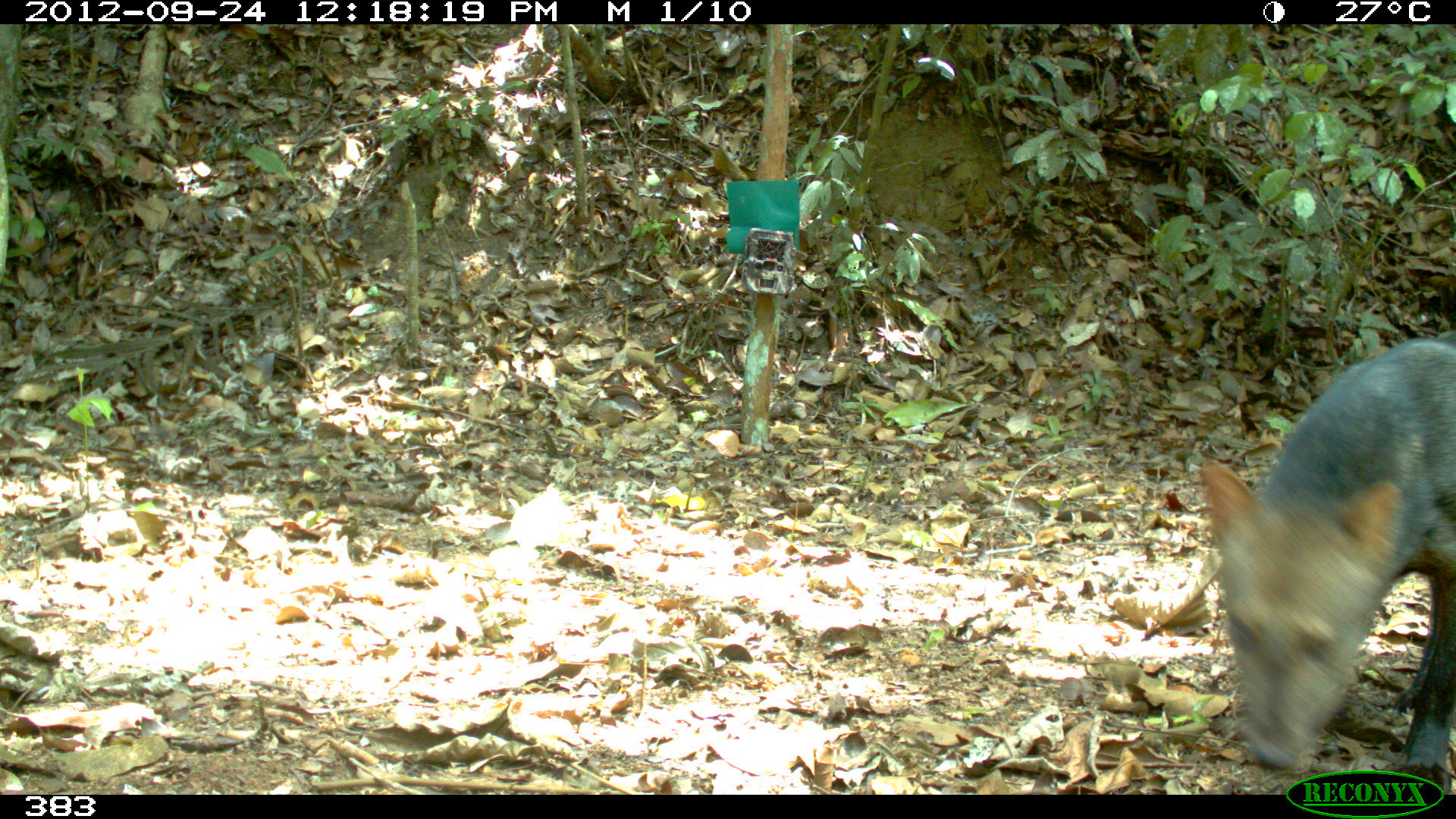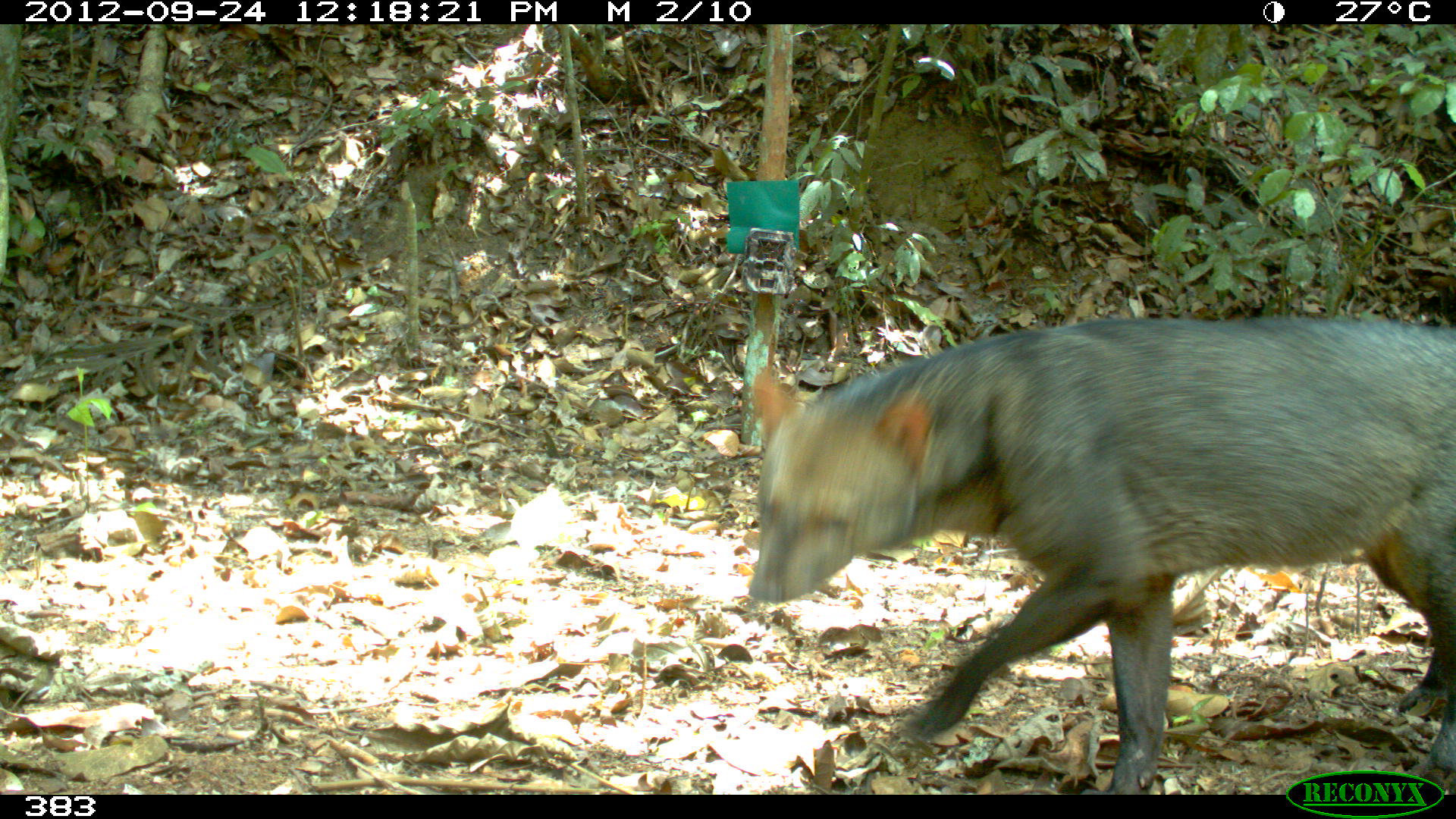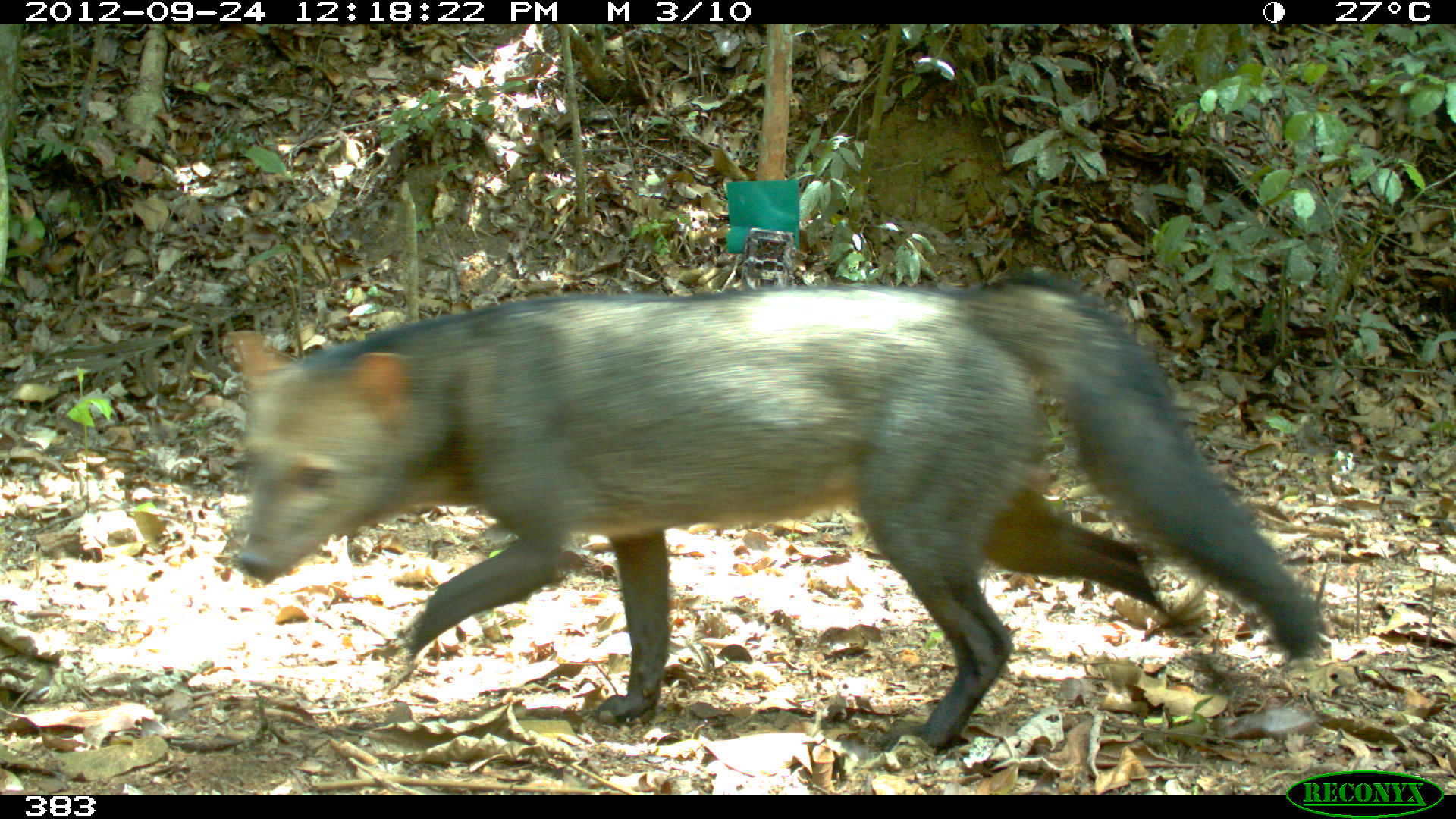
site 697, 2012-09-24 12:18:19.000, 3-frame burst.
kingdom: Animalia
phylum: Chordata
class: Mammalia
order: Carnivora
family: Canidae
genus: Atelocynus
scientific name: Atelocynus microtis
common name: short-eared dog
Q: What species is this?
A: Atelocynus microtis (short-eared dog).